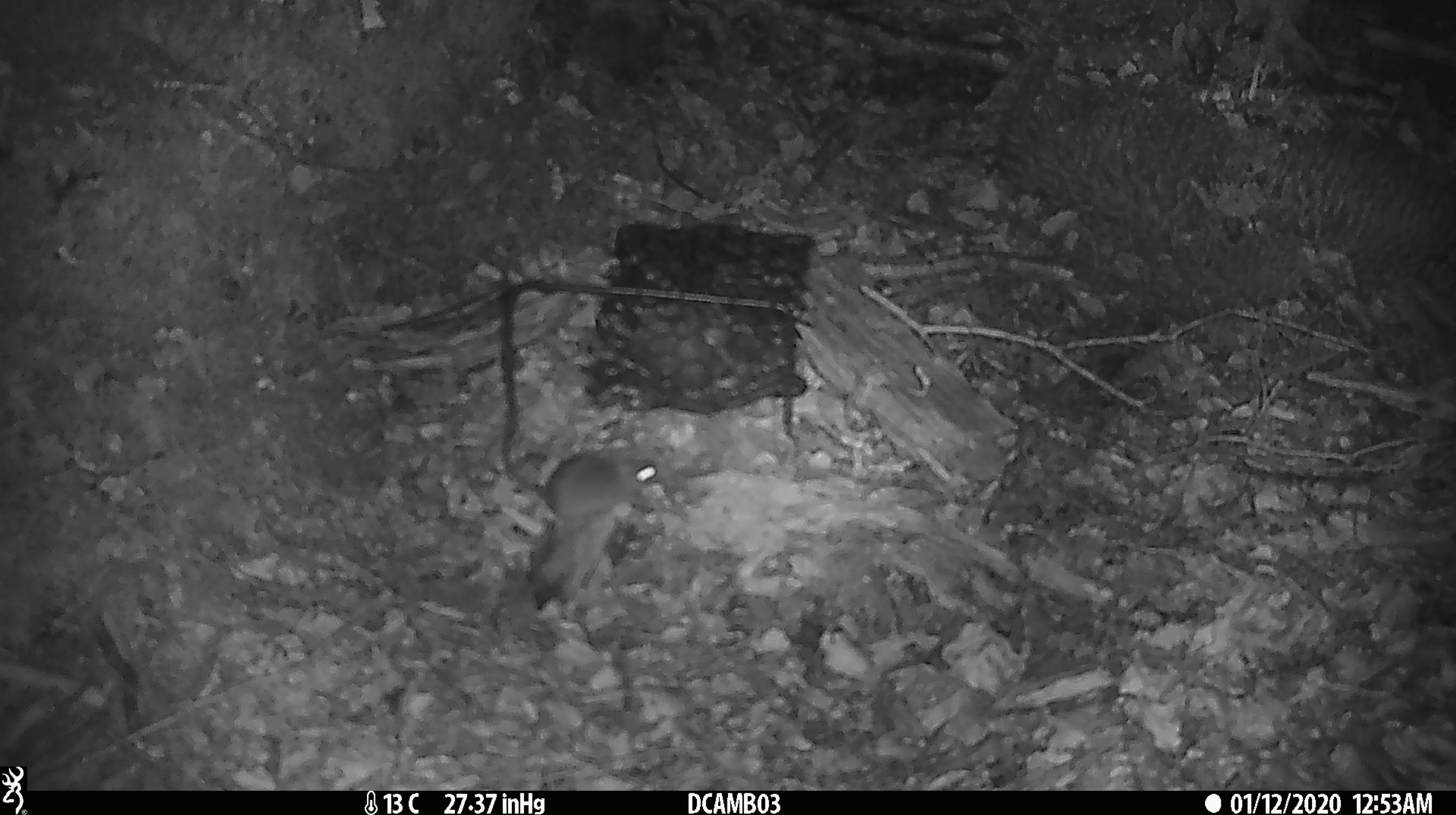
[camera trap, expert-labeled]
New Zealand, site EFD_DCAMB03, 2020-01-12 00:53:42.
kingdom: Animalia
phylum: Chordata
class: Mammalia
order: Rodentia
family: Muridae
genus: Mus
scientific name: Mus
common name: mouse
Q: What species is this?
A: Mouse (Mus).